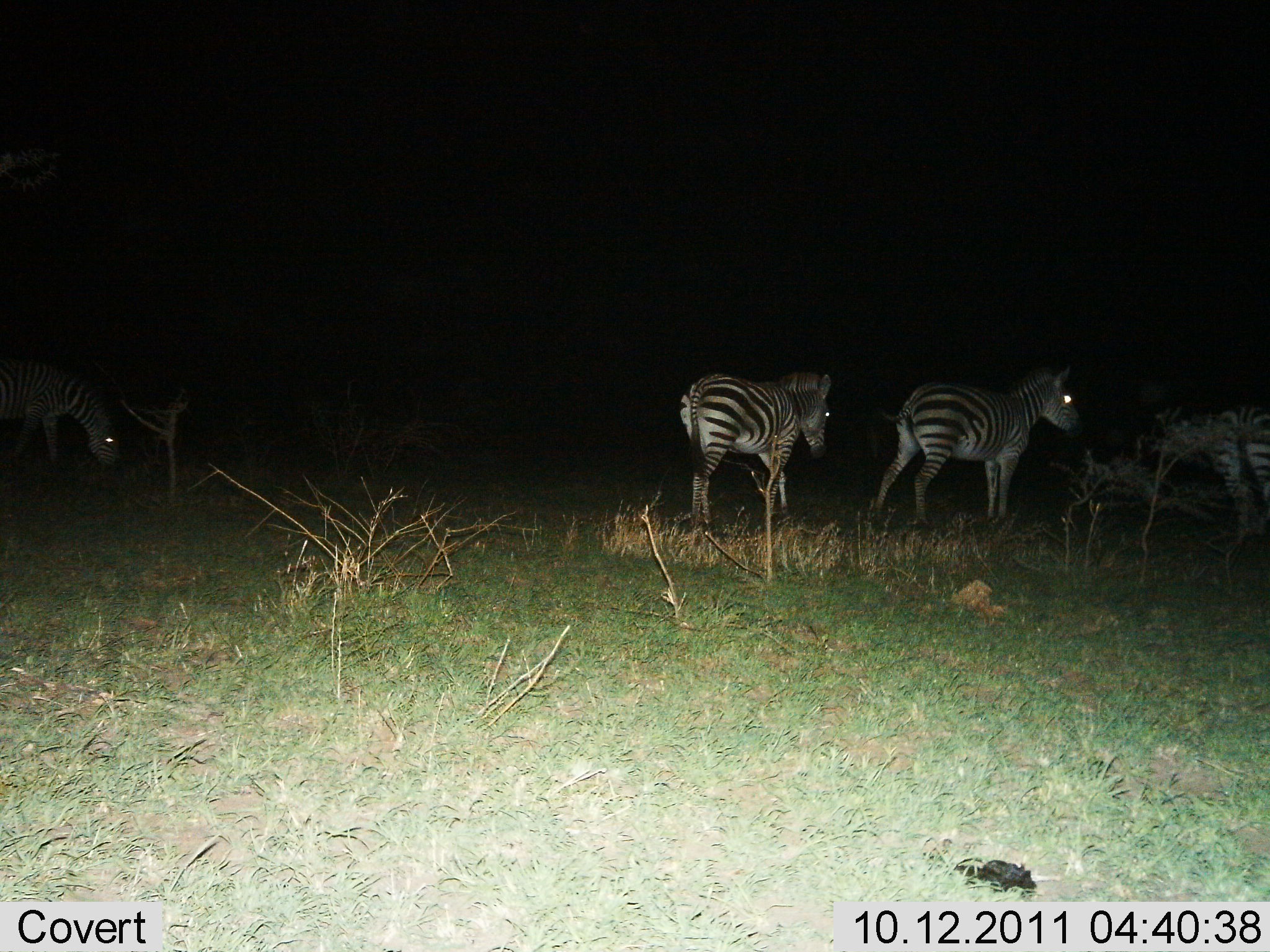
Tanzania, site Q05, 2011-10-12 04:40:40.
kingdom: Animalia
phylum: Chordata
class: Mammalia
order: Perissodactyla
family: Equidae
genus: Equus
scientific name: Equus quagga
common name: plains zebra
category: zebra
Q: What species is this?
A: Zebra (plains zebra) (Equus quagga).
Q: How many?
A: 4.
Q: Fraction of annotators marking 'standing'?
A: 62%.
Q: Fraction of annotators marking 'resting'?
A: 0%.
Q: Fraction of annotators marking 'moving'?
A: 69%.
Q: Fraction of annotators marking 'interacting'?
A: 0%.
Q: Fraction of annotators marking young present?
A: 0%.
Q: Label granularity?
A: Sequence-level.